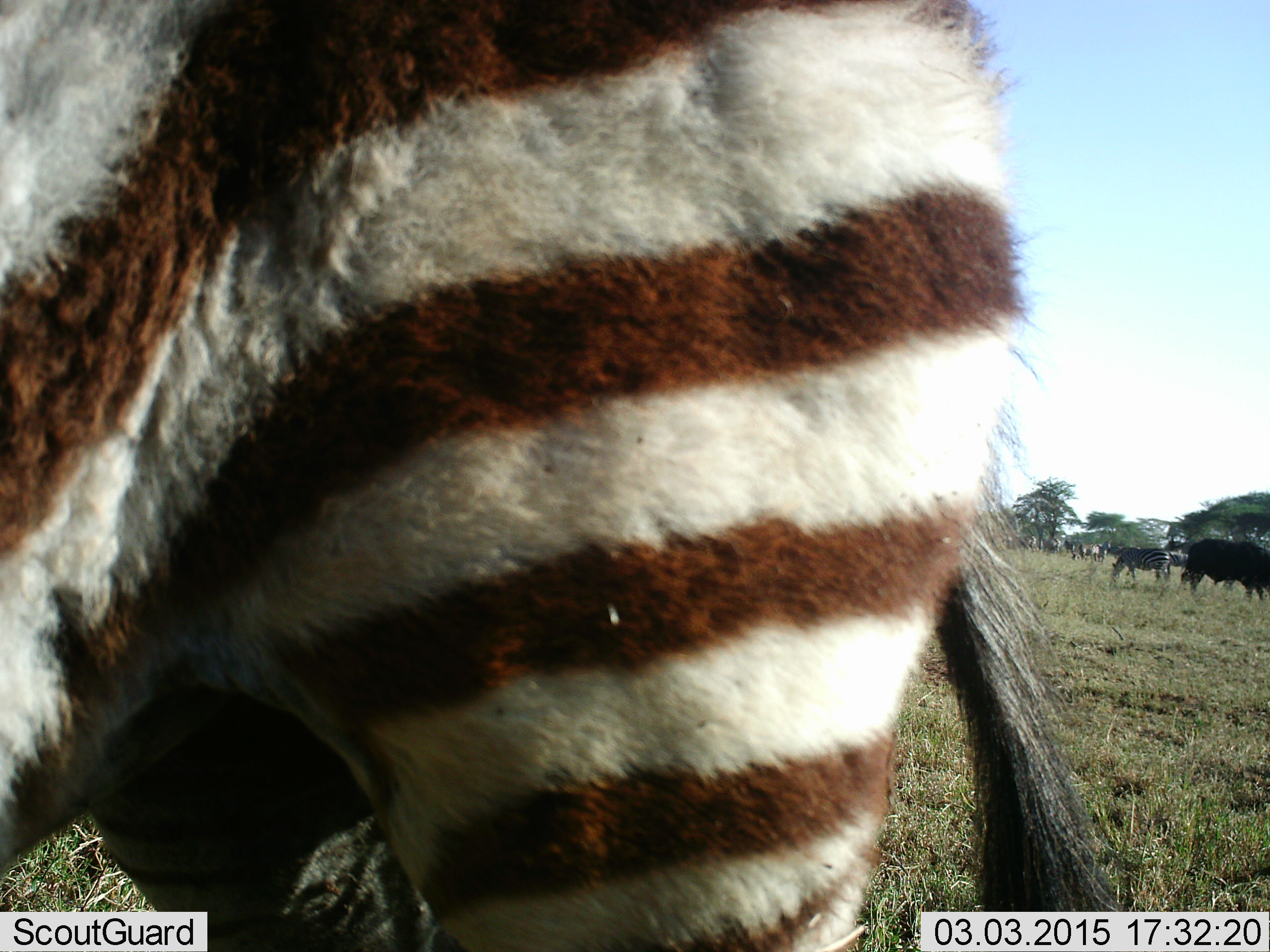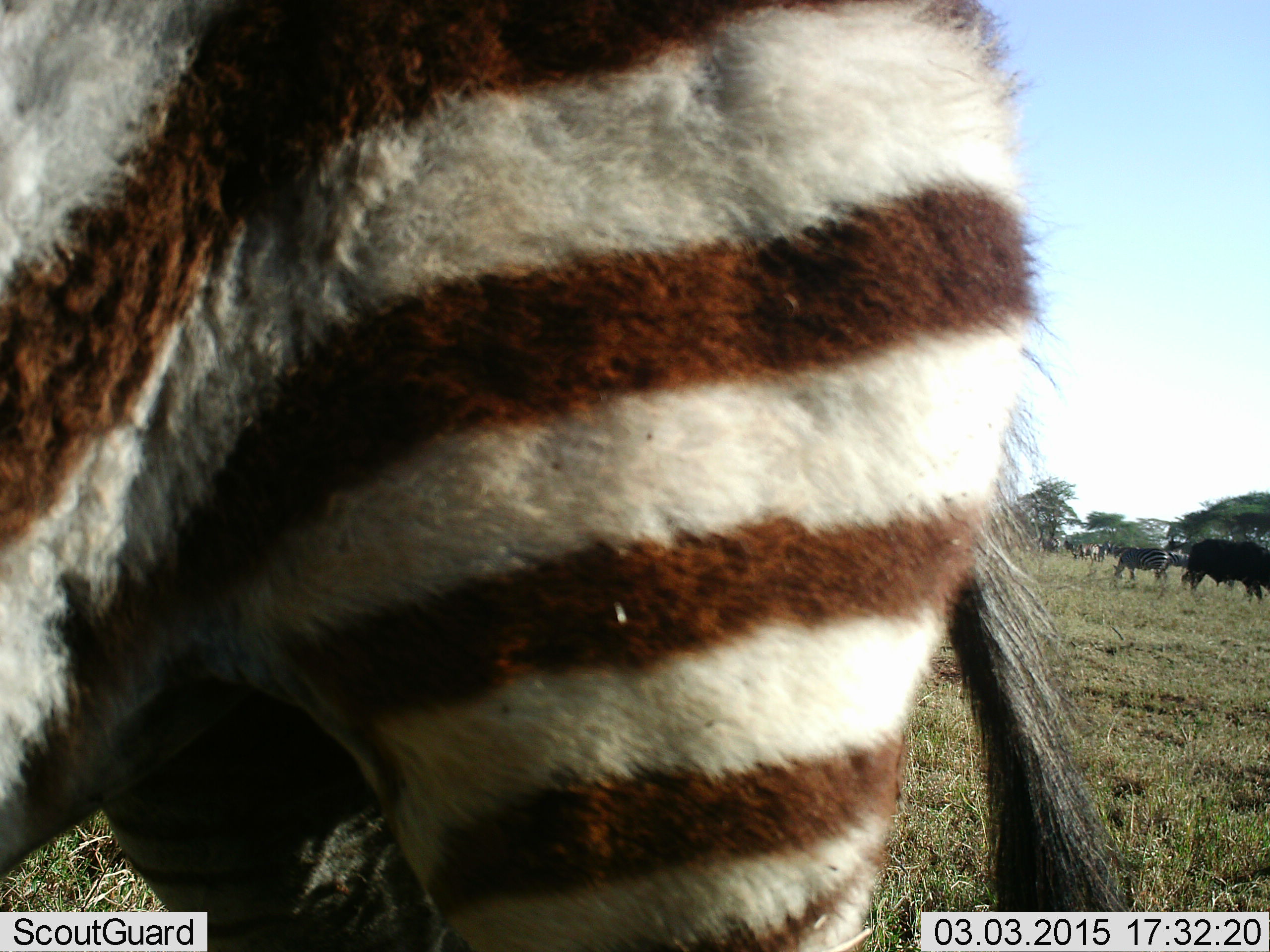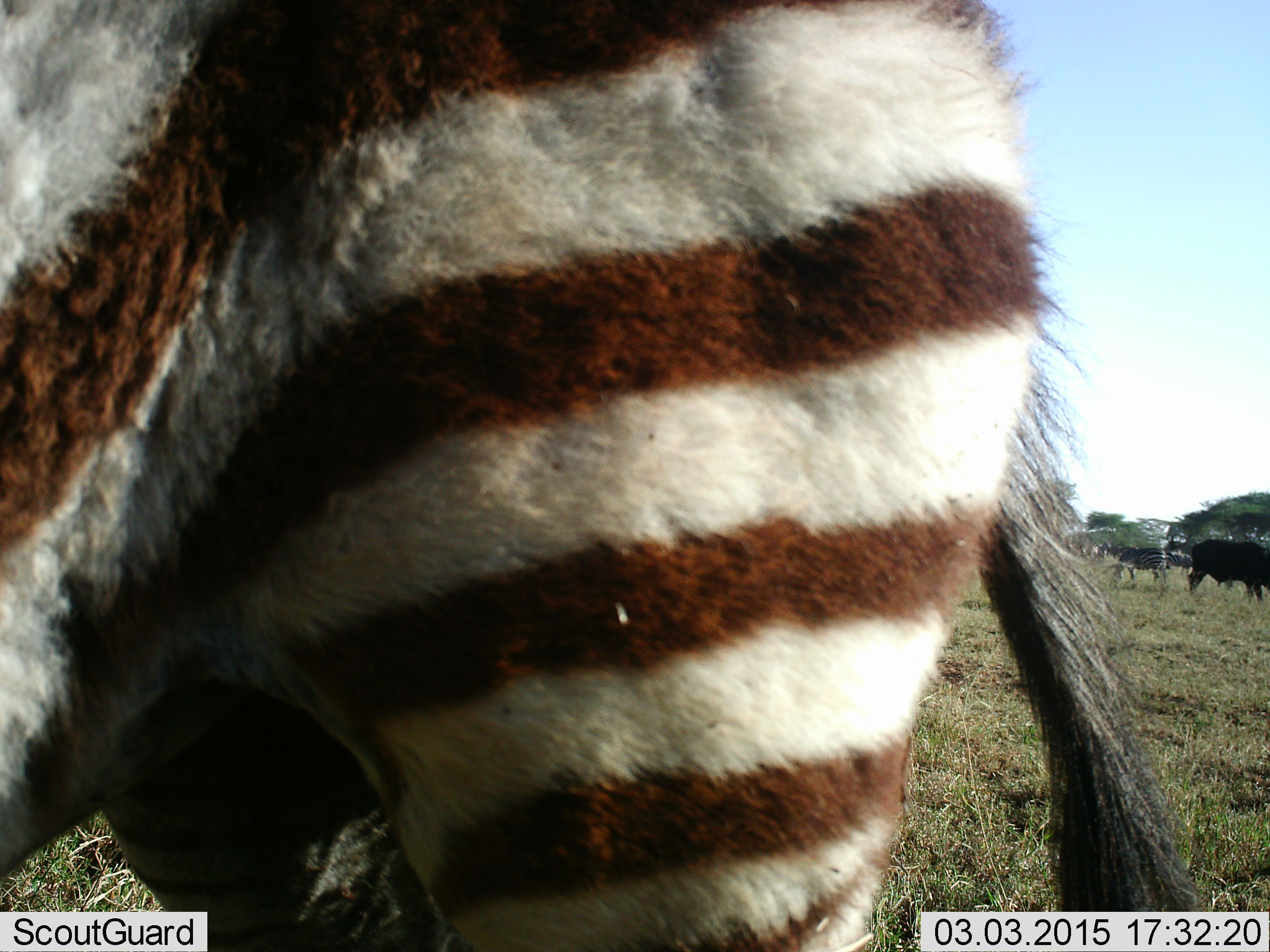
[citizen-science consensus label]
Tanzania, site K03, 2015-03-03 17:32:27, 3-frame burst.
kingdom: Animalia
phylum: Chordata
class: Mammalia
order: Artiodactyla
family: Bovidae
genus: Syncerus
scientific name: Syncerus caffer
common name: cape buffalo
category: buffalo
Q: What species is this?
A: Buffalo (cape buffalo) (Syncerus caffer).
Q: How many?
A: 1.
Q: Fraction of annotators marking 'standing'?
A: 50%.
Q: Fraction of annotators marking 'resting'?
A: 0%.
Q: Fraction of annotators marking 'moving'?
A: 0%.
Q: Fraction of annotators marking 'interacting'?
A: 0%.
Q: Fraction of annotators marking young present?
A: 0%.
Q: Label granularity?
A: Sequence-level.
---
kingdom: Animalia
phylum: Chordata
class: Mammalia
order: Perissodactyla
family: Equidae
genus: Equus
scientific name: Equus quagga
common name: plains zebra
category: zebra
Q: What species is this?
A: Zebra (plains zebra) (Equus quagga).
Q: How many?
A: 2.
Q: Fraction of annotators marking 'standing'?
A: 96%.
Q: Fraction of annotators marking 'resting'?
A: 0%.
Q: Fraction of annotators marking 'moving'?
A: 9%.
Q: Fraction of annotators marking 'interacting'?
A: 0%.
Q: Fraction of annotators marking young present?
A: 30%.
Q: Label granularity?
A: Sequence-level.